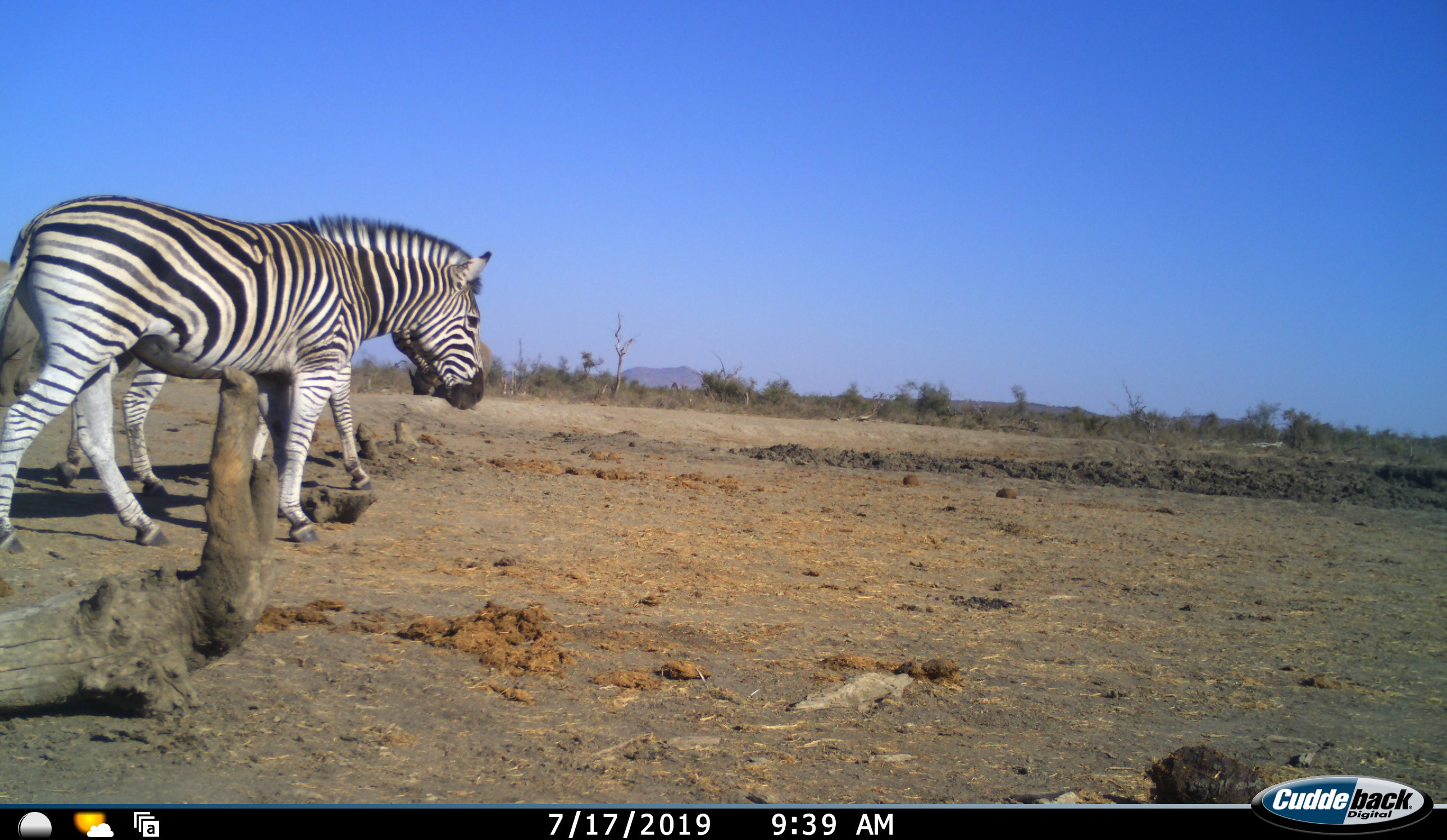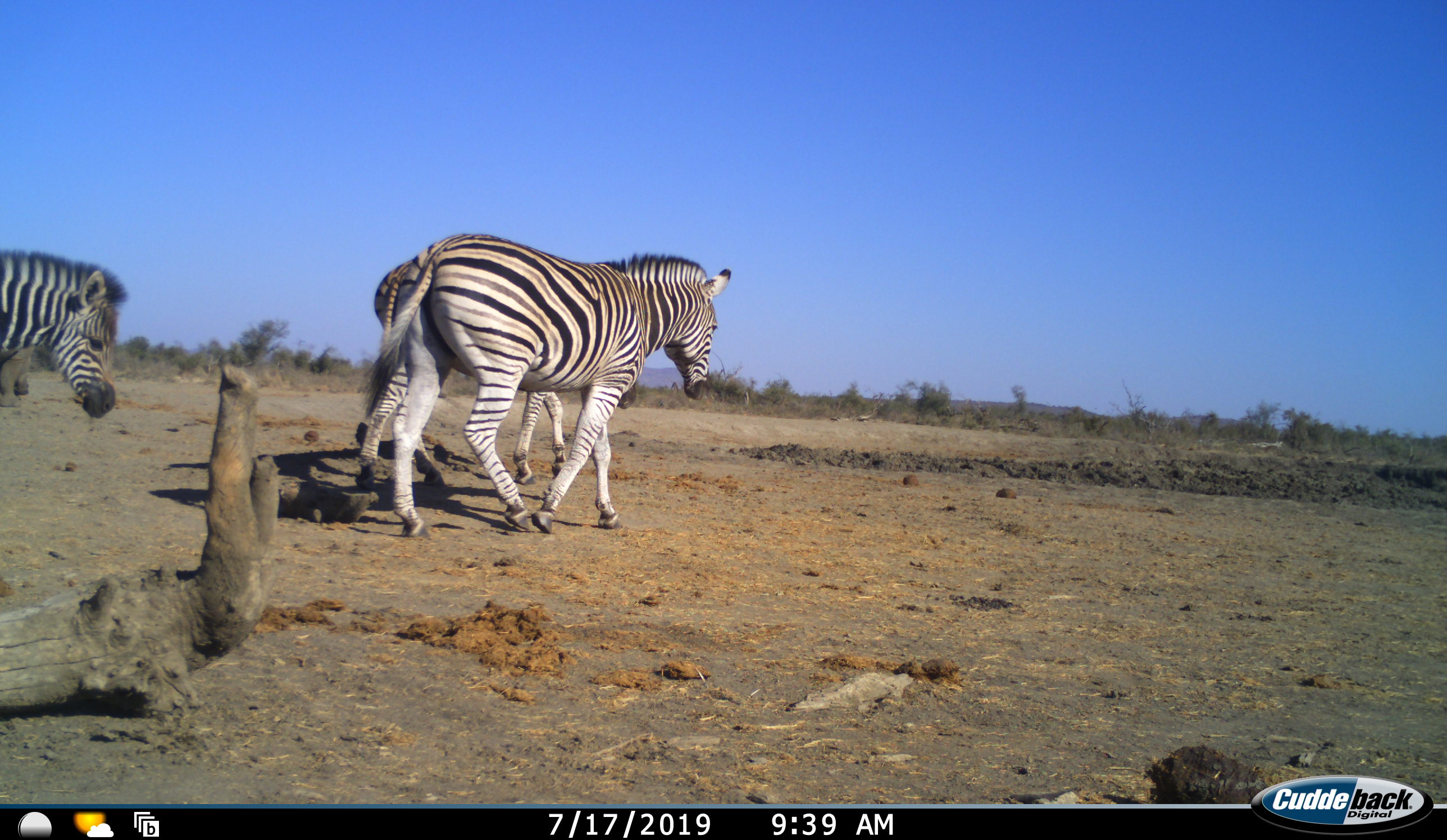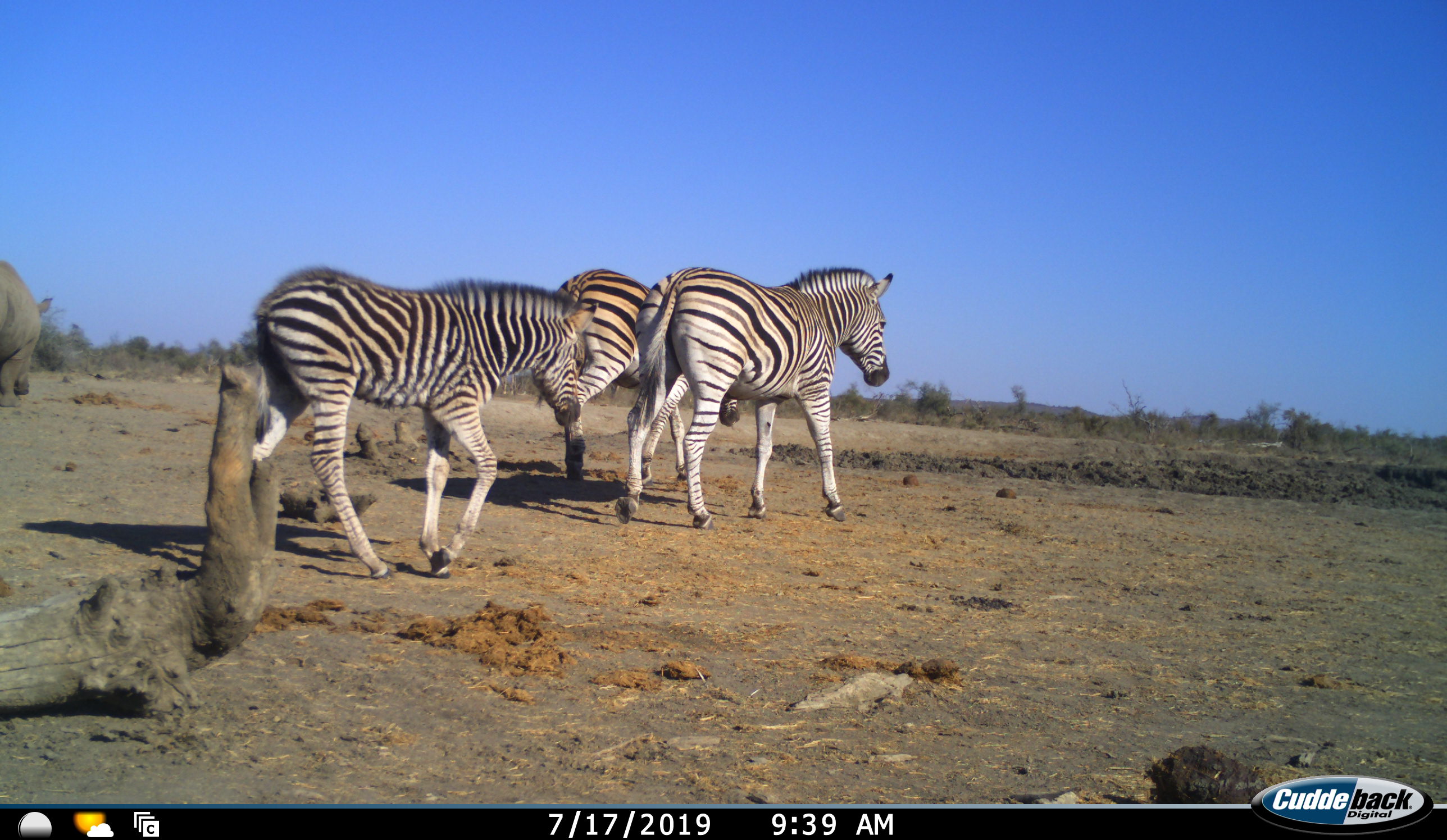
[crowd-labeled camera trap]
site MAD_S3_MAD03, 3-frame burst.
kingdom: Animalia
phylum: Chordata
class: Mammalia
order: Perissodactyla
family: Rhinocerotidae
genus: Ceratotherium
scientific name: Ceratotherium simum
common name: white rhinoceros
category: rhinoceroswhite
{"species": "rhinoceroswhite (white rhinoceros) (Ceratotherium simum)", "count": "1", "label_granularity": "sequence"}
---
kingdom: Animalia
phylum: Chordata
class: Mammalia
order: Perissodactyla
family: Equidae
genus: Equus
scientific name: Equus quagga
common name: plains zebra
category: zebraplains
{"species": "zebraplains (plains zebra) (Equus quagga)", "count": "3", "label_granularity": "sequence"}